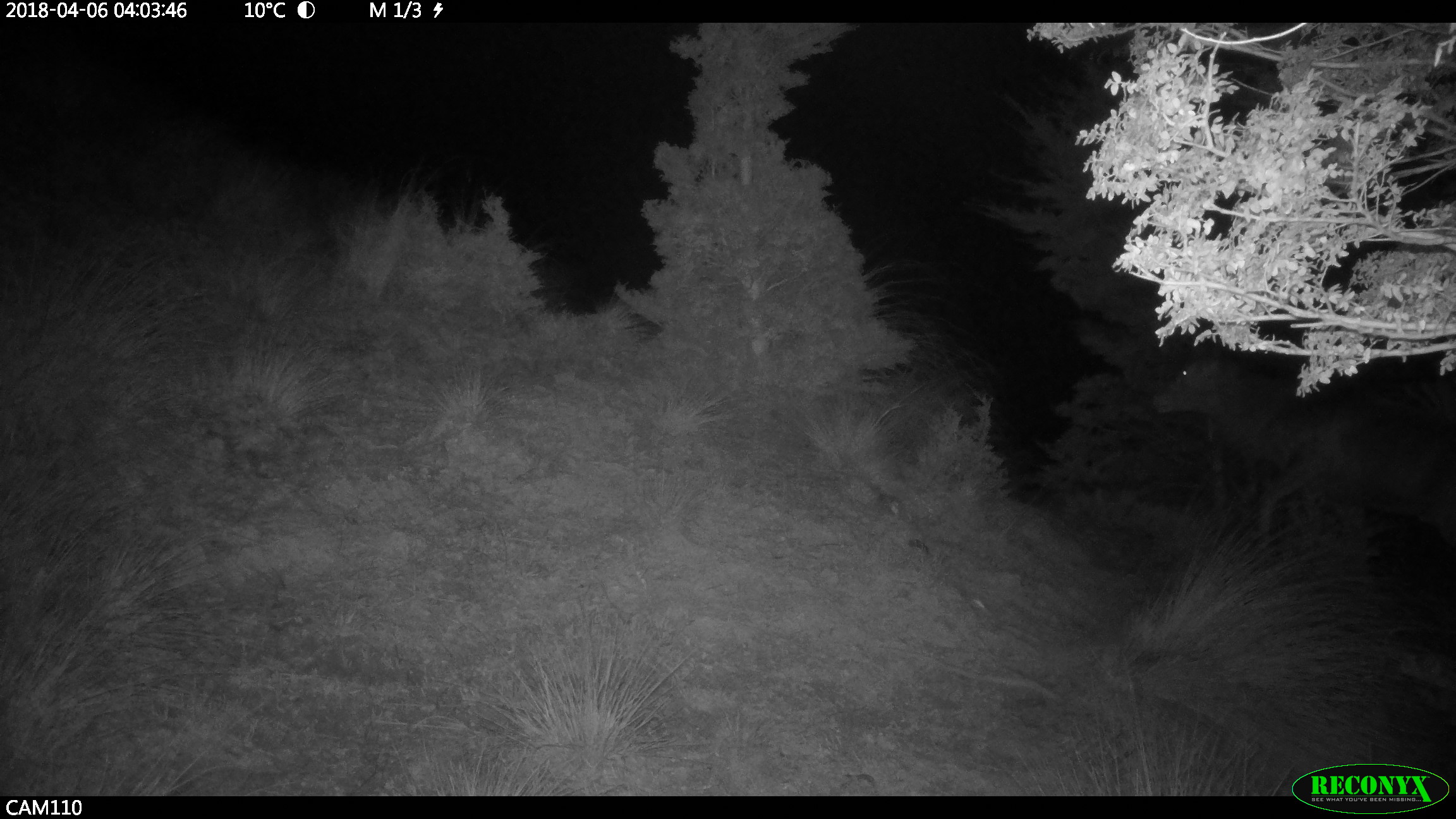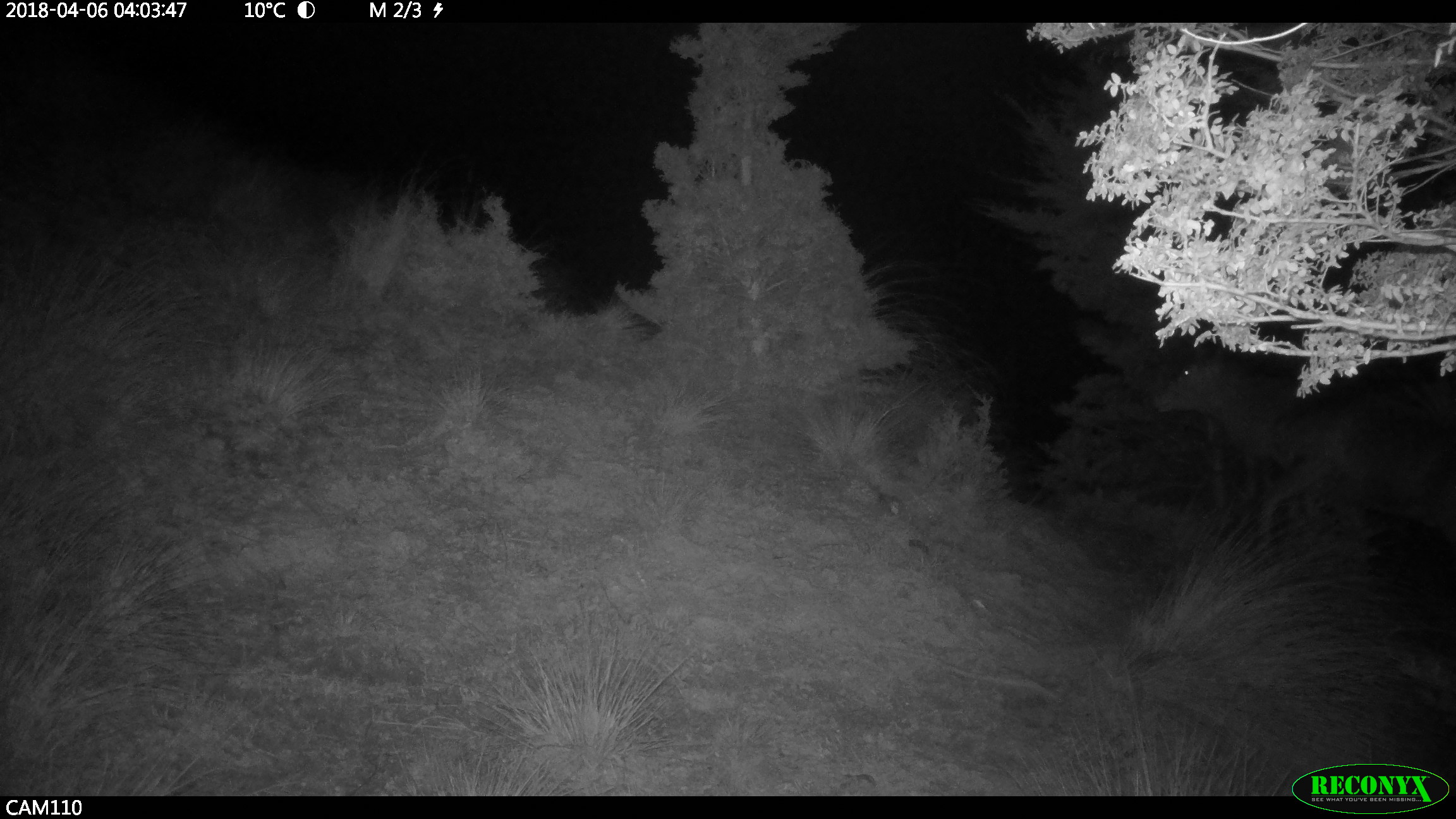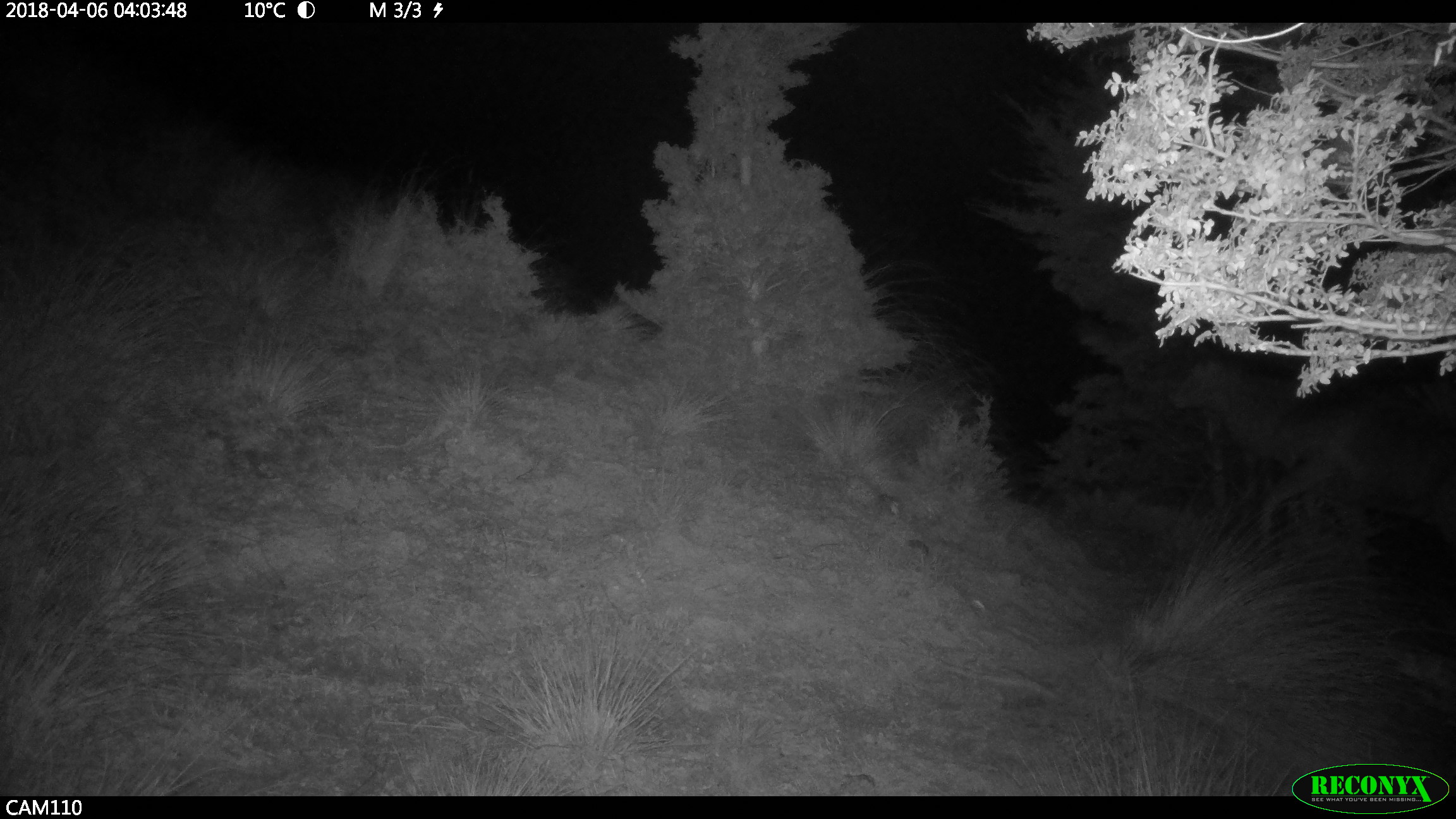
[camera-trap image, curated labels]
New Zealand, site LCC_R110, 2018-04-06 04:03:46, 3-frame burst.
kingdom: Animalia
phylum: Chordata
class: Mammalia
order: Artiodactyla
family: Cervidae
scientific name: Cervidae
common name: deer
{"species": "deer (Cervidae)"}